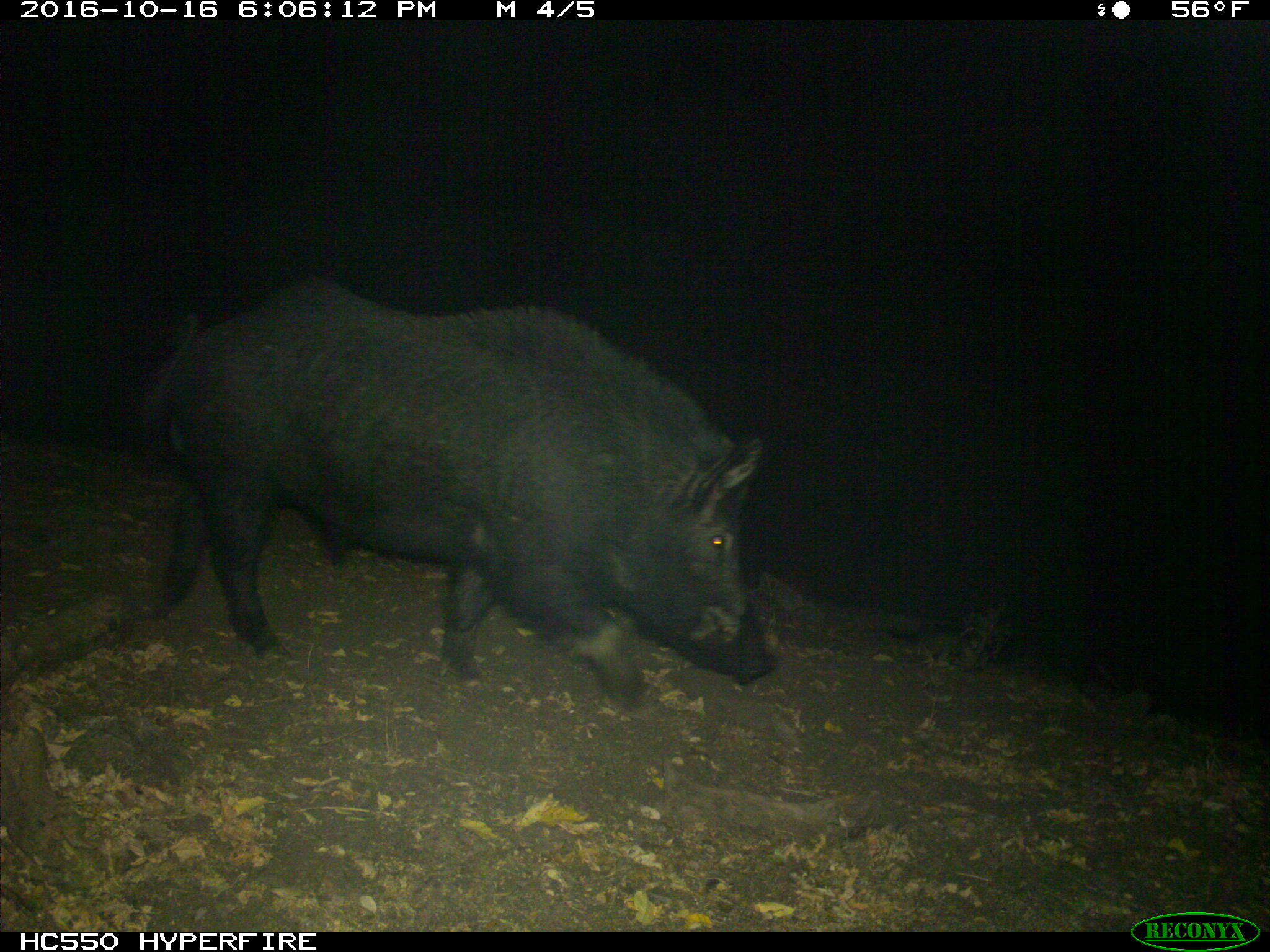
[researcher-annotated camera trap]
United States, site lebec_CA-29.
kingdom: Animalia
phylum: Chordata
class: Mammalia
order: Artiodactyla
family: Suidae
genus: Sus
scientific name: Sus scrofa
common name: wild boar